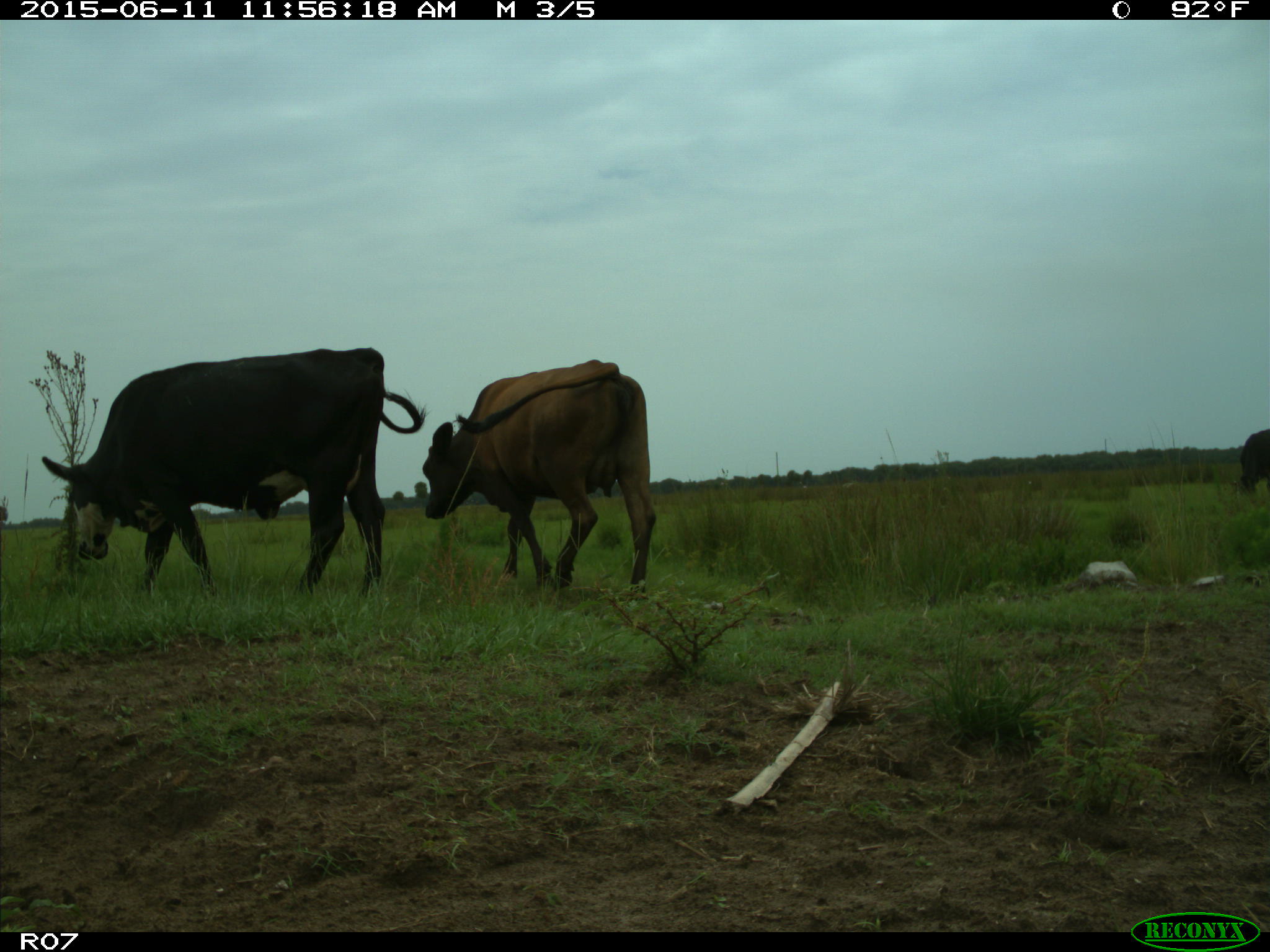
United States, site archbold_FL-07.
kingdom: Animalia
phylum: Chordata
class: Mammalia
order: Artiodactyla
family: Bovidae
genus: Bos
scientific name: Bos taurus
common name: domestic cow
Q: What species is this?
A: Bos taurus (domestic cow).